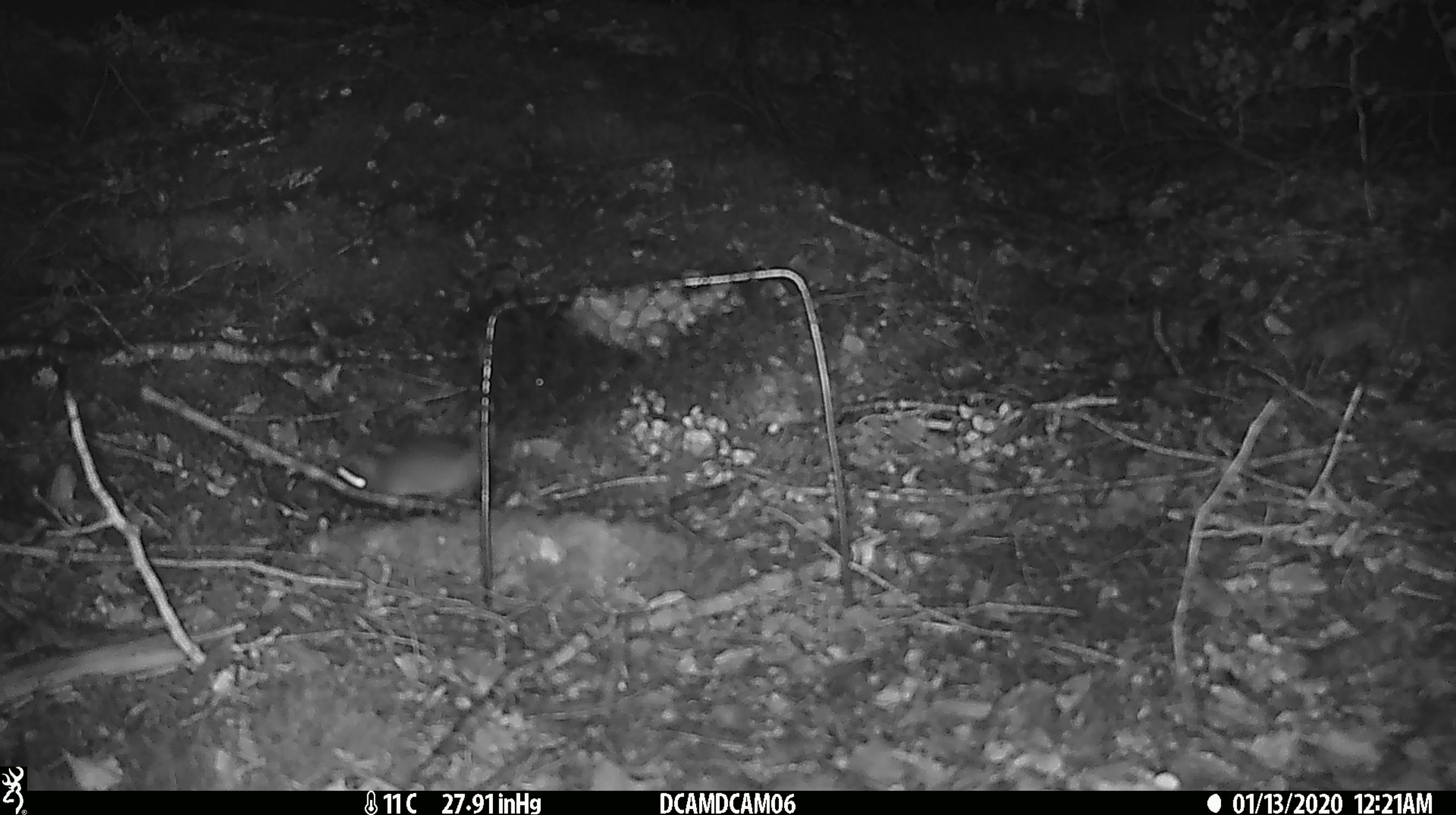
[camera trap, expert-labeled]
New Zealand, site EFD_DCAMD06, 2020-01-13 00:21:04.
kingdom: Animalia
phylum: Chordata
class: Mammalia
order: Rodentia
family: Muridae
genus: Mus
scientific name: Mus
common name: mouse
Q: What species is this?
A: Mouse (Mus).